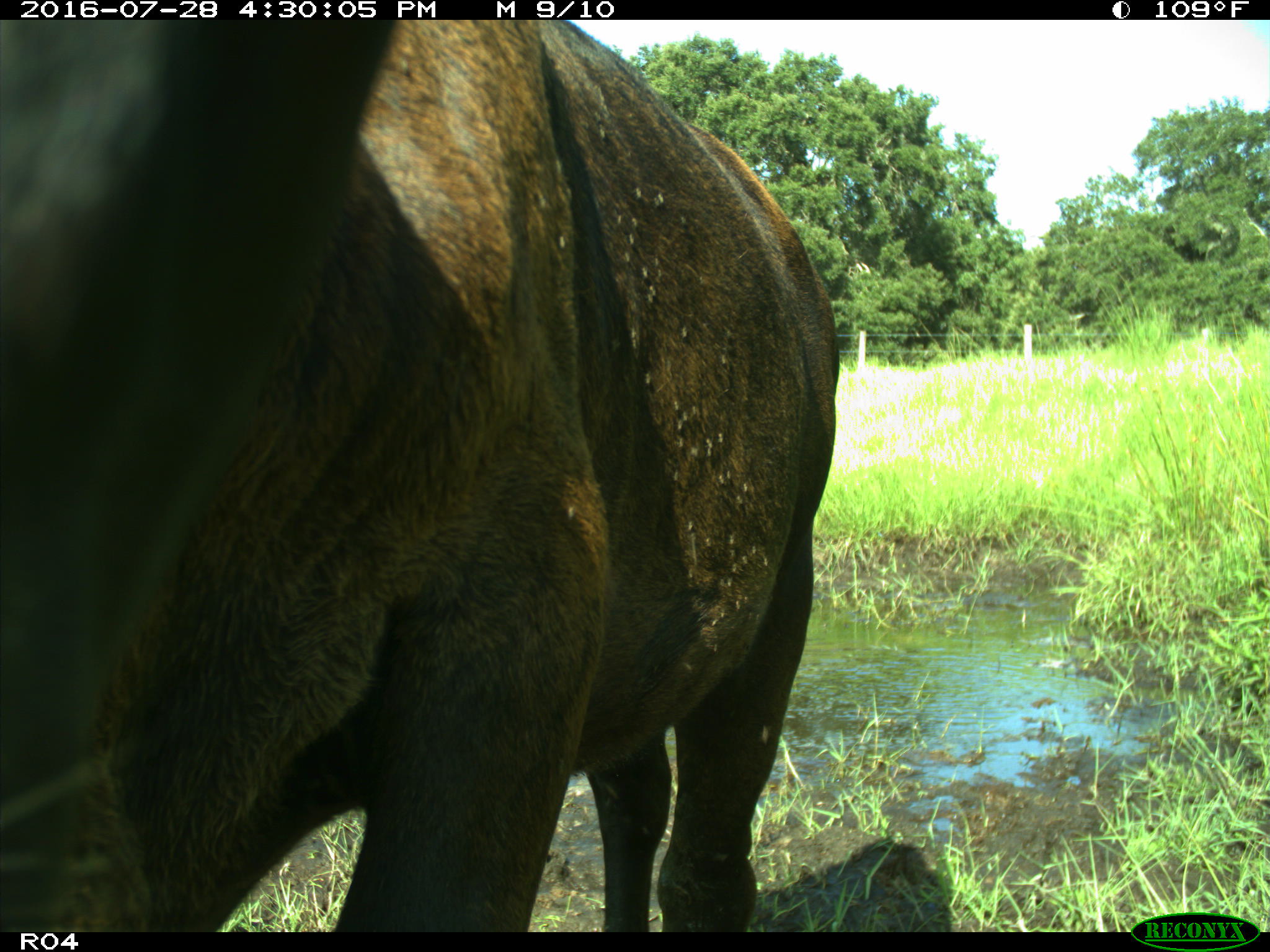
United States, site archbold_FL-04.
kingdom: Animalia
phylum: Chordata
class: Mammalia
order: Artiodactyla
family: Bovidae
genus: Bos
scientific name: Bos taurus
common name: domestic cow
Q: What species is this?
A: Bos taurus (domestic cow).